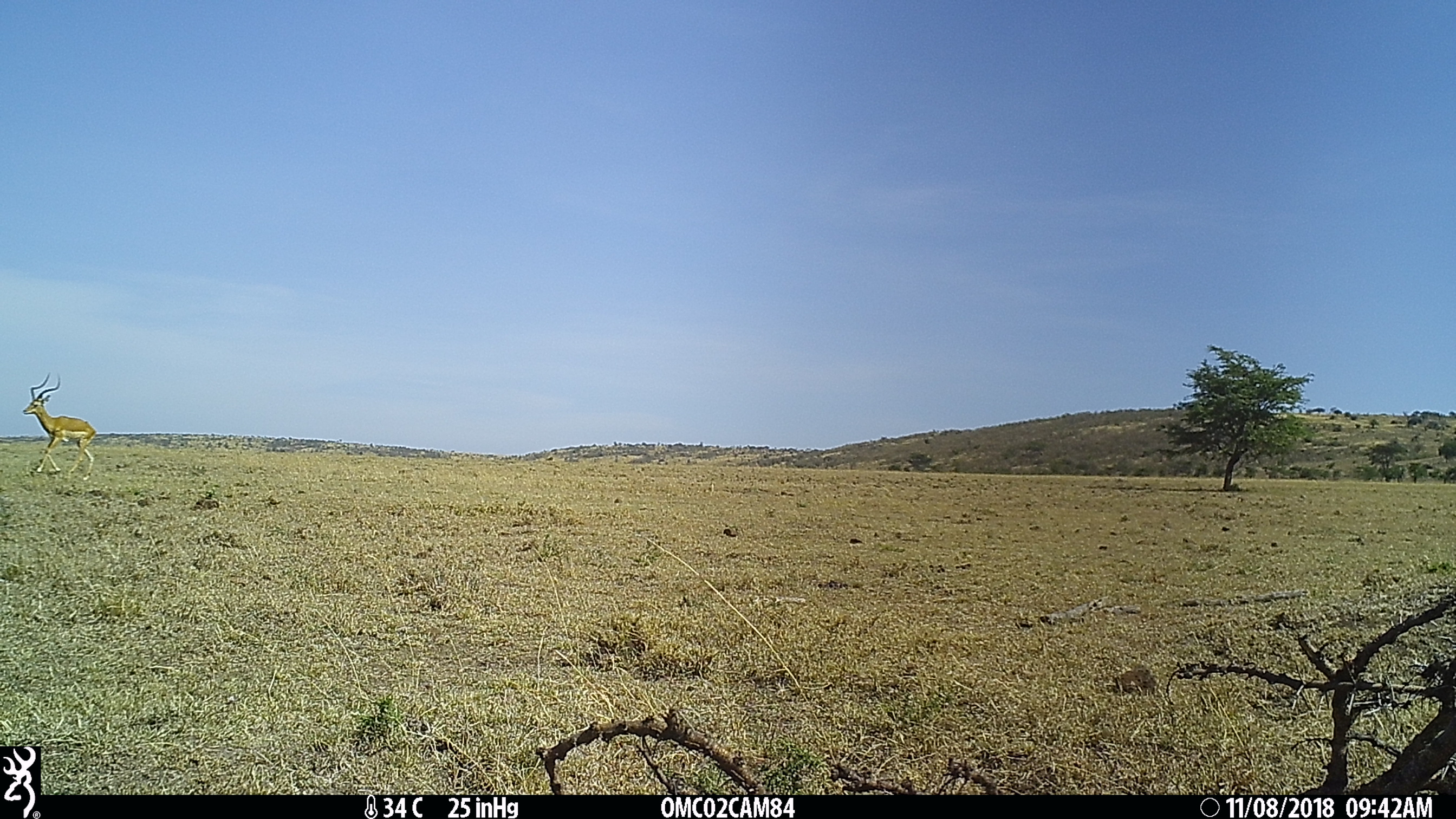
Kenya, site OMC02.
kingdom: Animalia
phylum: Chordata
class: Mammalia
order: Artiodactyla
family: Bovidae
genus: Aepyceros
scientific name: Aepyceros melampus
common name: impala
Impala (Aepyceros melampus).